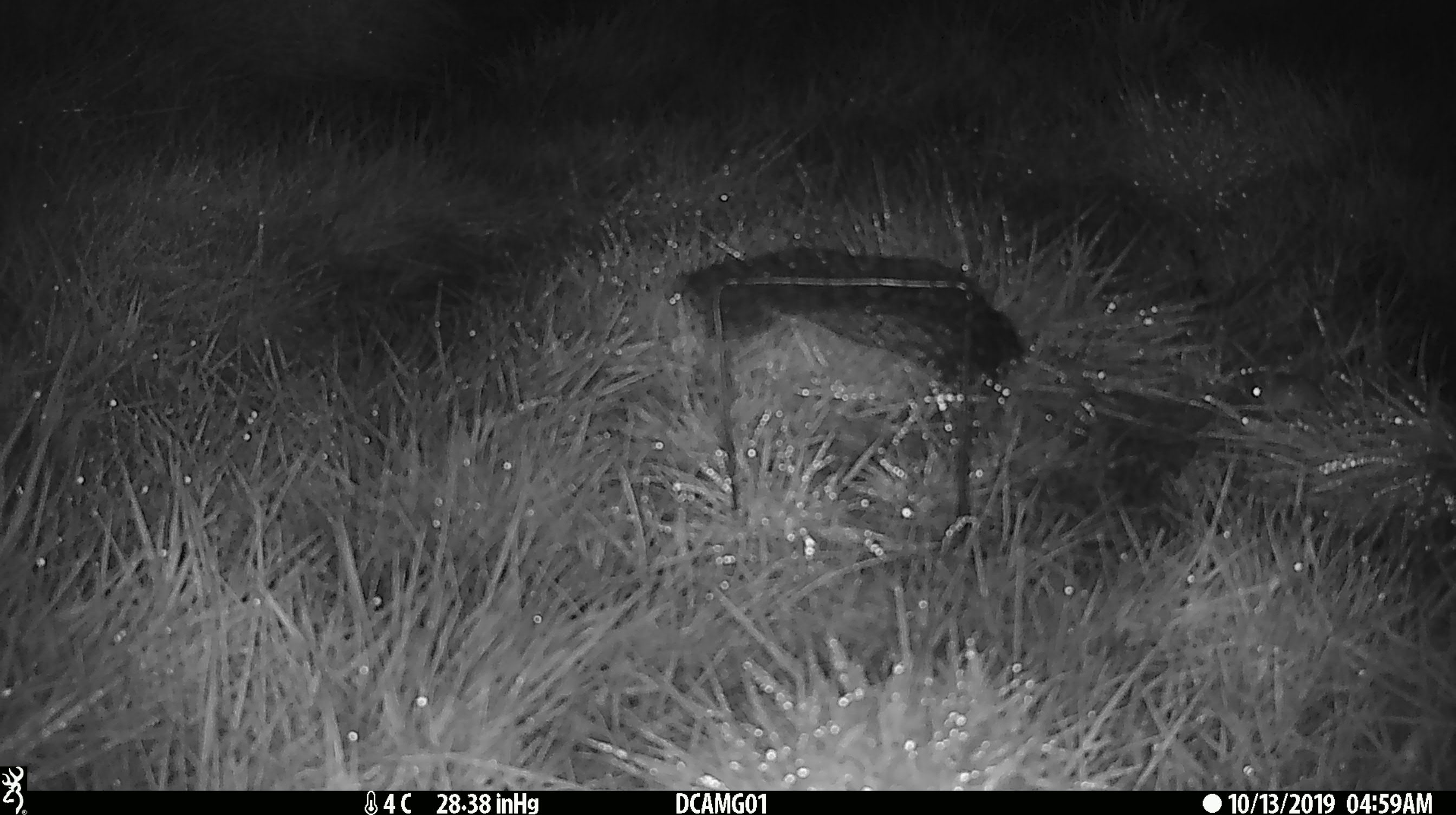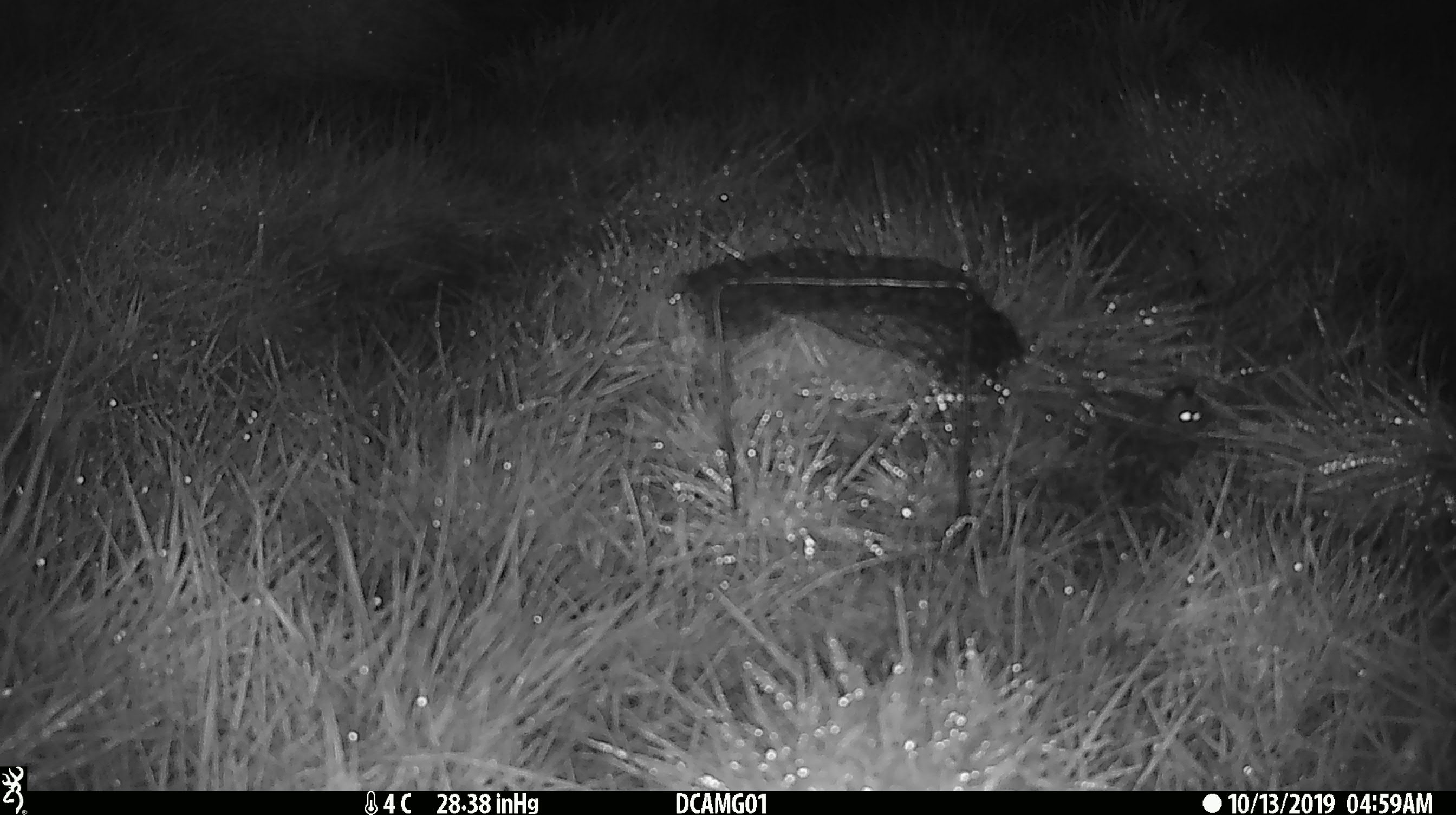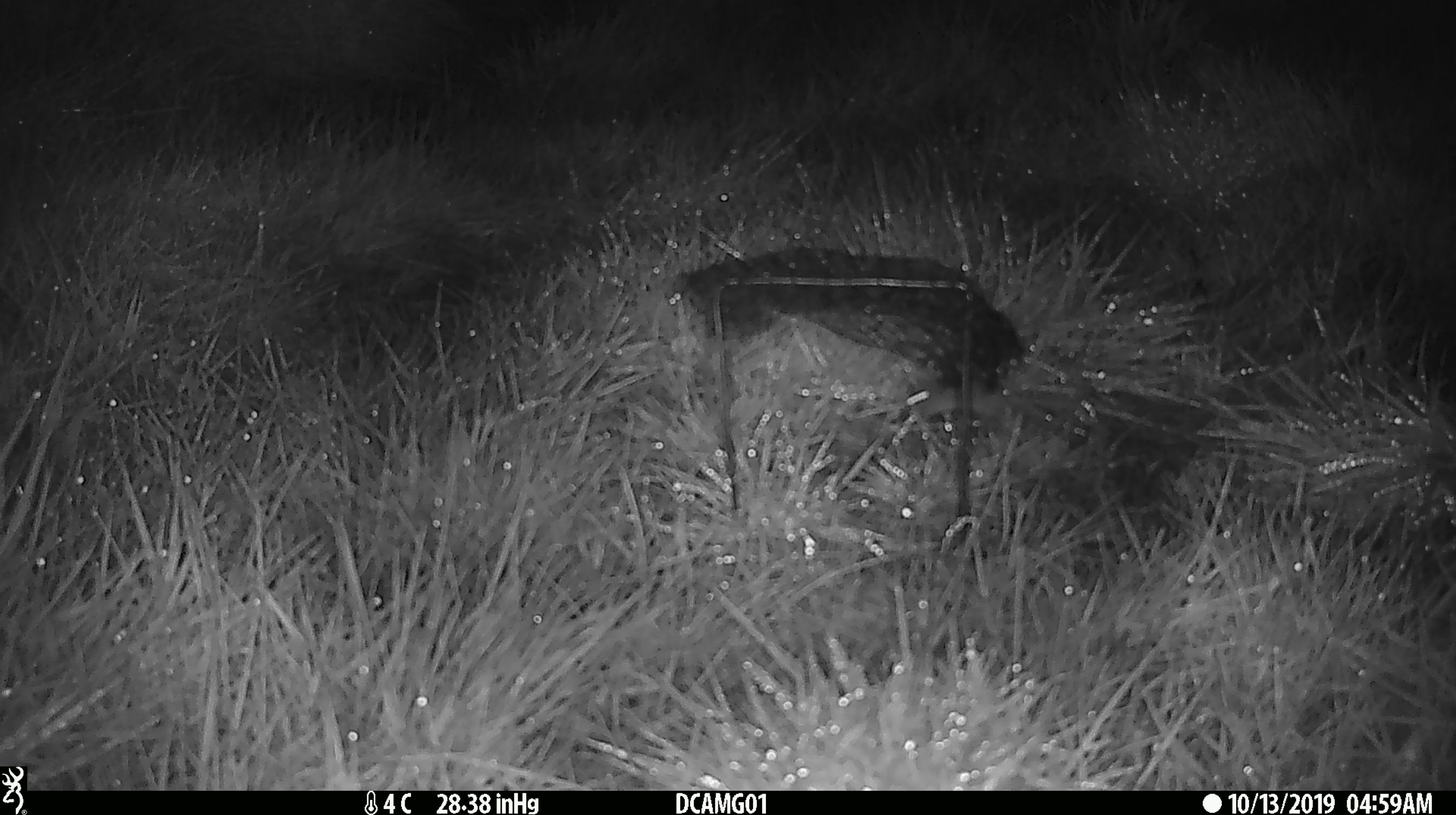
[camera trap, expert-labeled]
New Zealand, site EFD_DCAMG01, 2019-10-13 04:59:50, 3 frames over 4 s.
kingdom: Animalia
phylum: Chordata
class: Mammalia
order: Rodentia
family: Muridae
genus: Mus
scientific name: Mus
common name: mouse